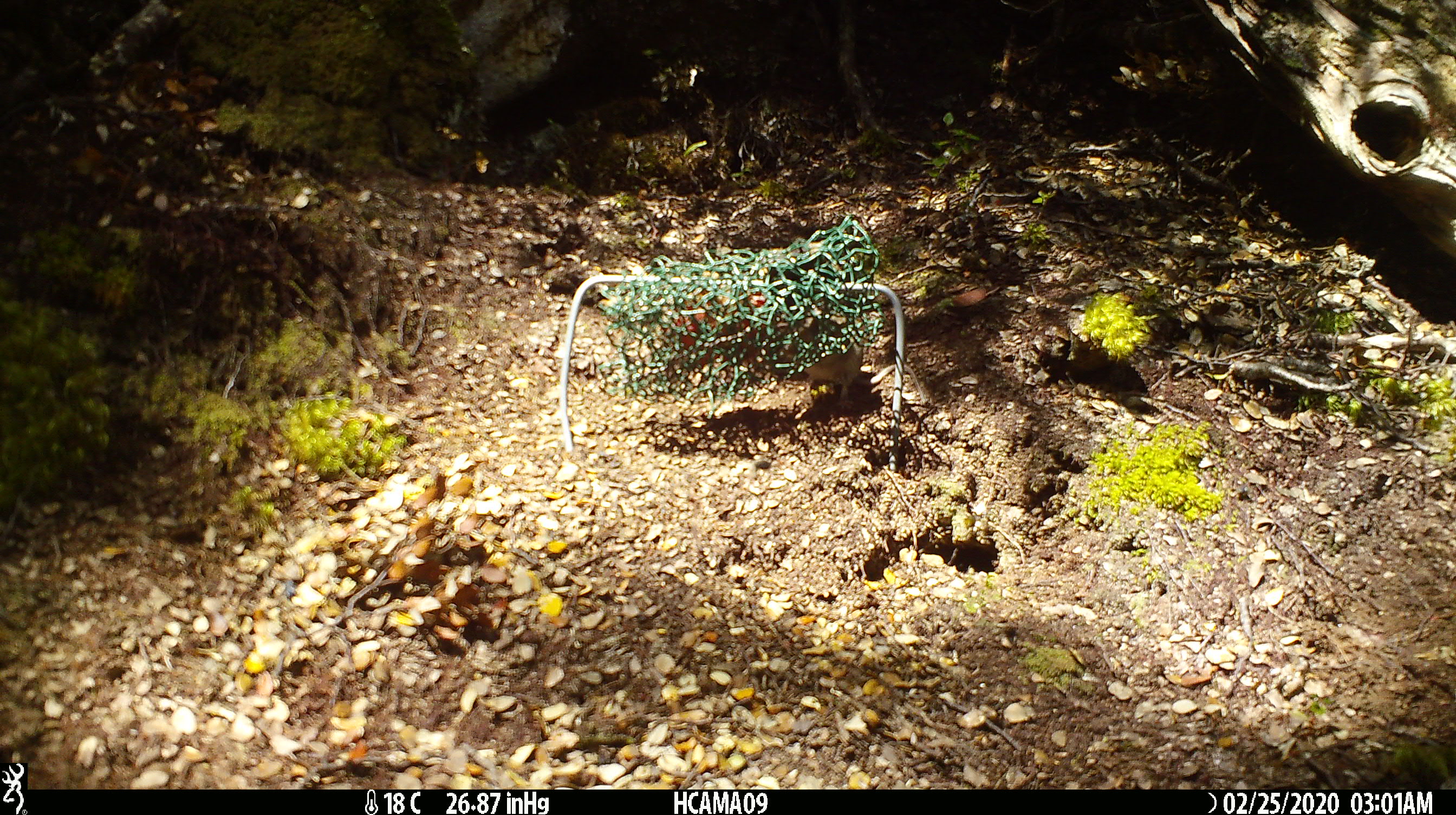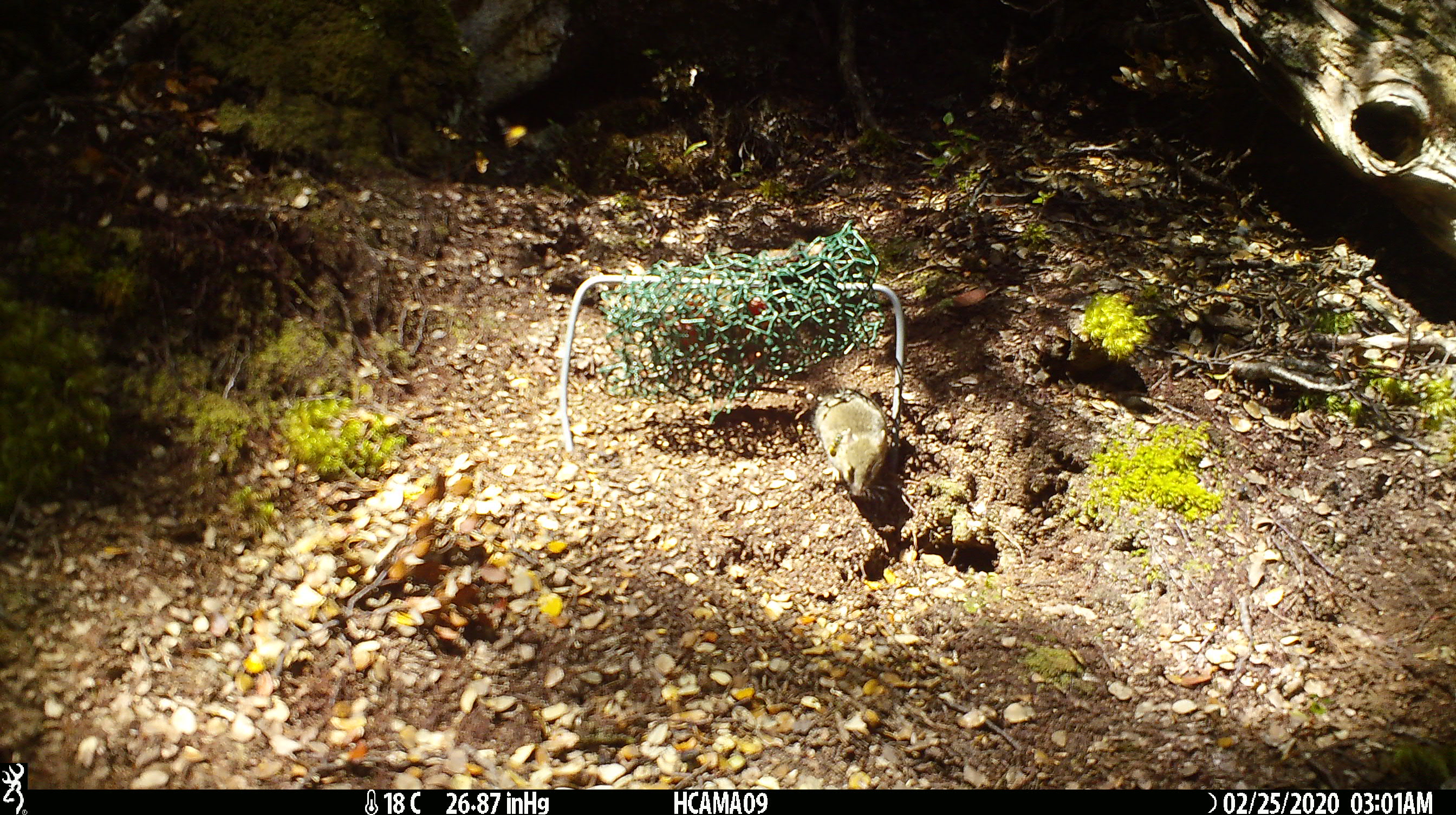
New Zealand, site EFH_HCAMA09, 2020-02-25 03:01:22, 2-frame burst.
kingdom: Animalia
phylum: Chordata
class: Mammalia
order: Rodentia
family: Muridae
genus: Mus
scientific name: Mus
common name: mouse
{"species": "mouse (Mus)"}